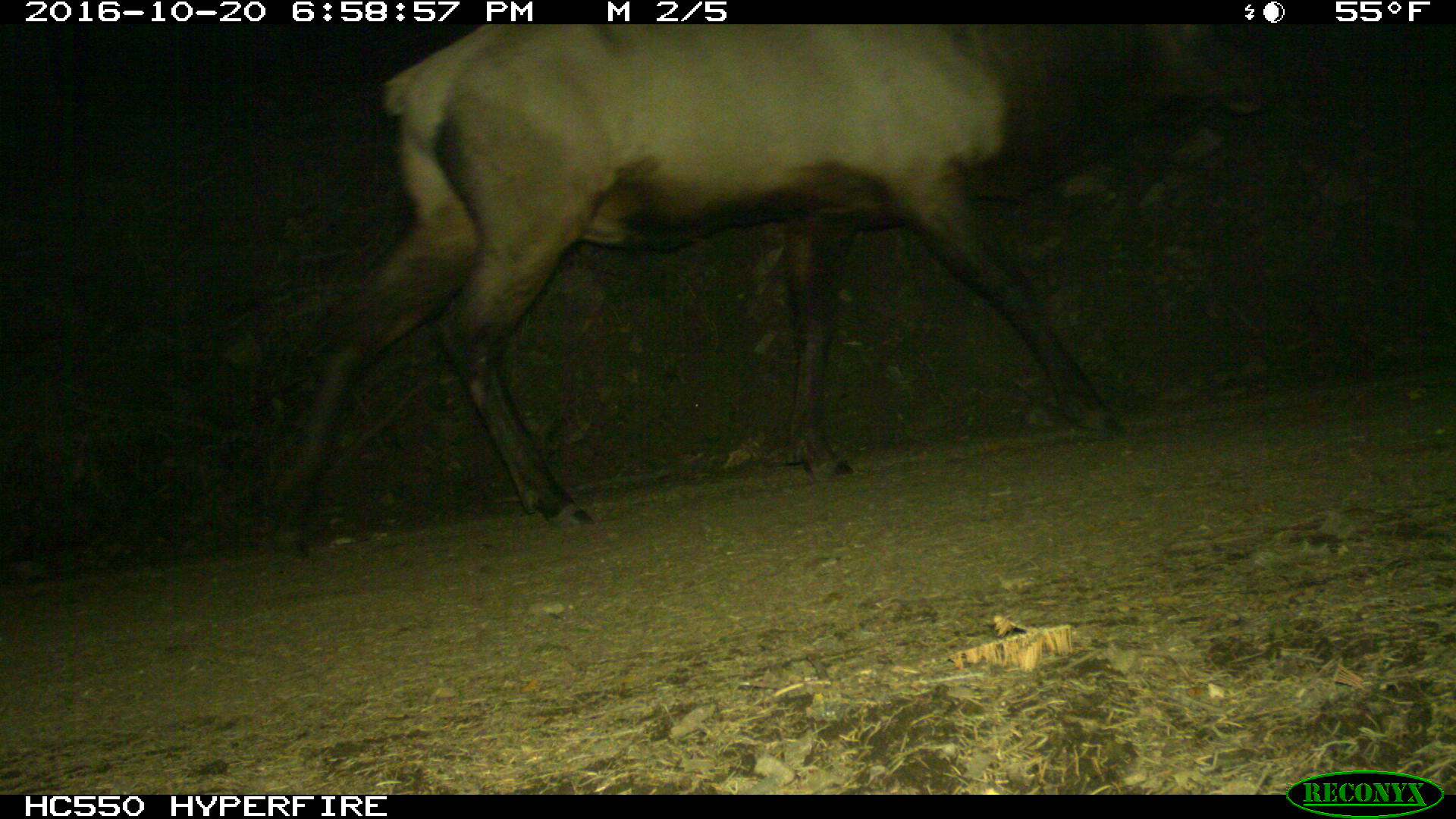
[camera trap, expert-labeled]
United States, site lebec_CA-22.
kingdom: Animalia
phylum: Chordata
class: Mammalia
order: Artiodactyla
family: Cervidae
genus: Cervus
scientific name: Cervus canadensis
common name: elk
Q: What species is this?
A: Cervus canadensis (elk).